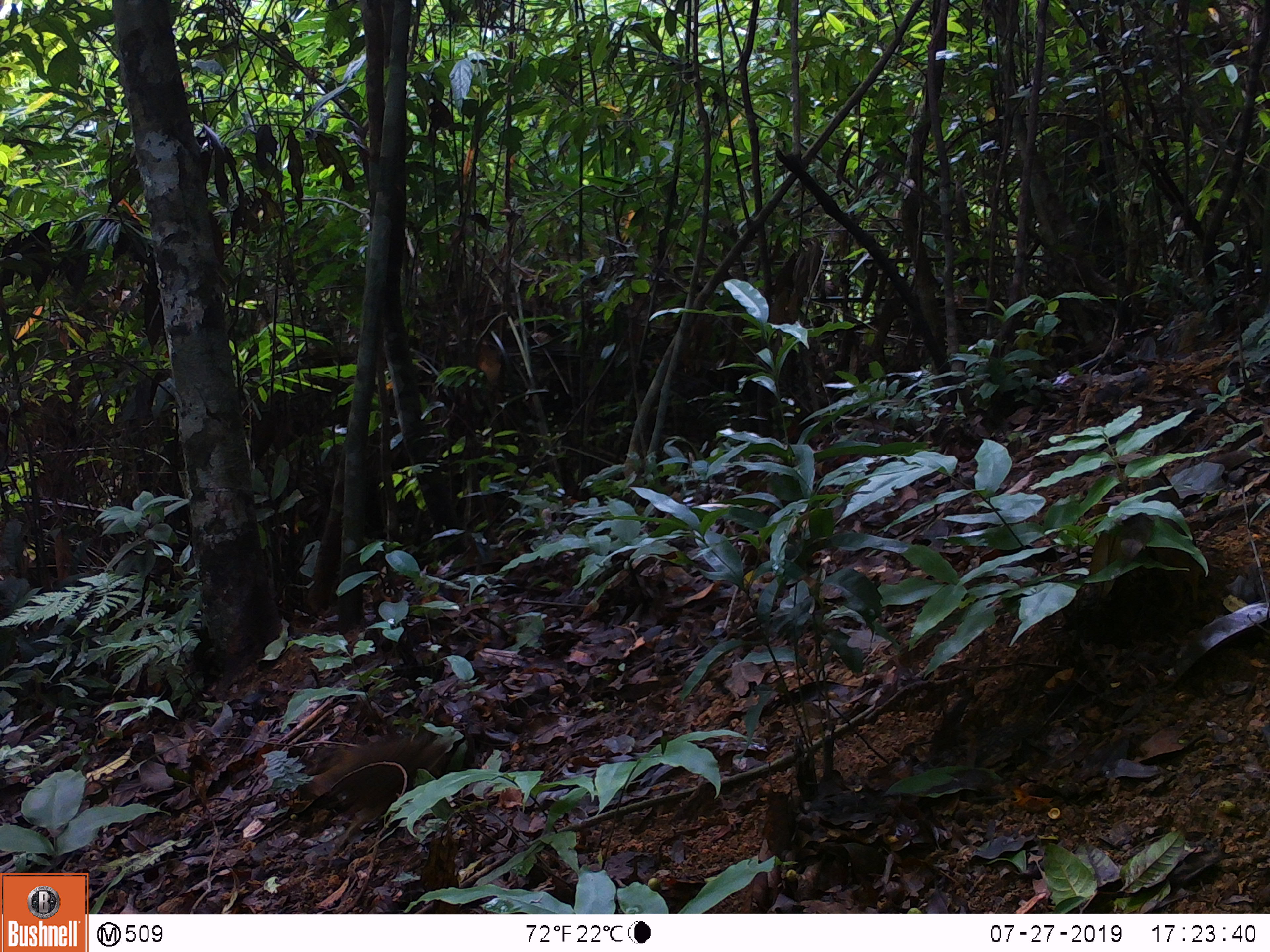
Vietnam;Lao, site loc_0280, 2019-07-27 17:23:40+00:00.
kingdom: Animalia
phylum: Chordata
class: Aves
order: Galliformes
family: Phasianidae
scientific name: Phasianidae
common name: partridge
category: unidentified partridge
Unidentified partridge (partridge) (Phasianidae). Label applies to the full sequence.